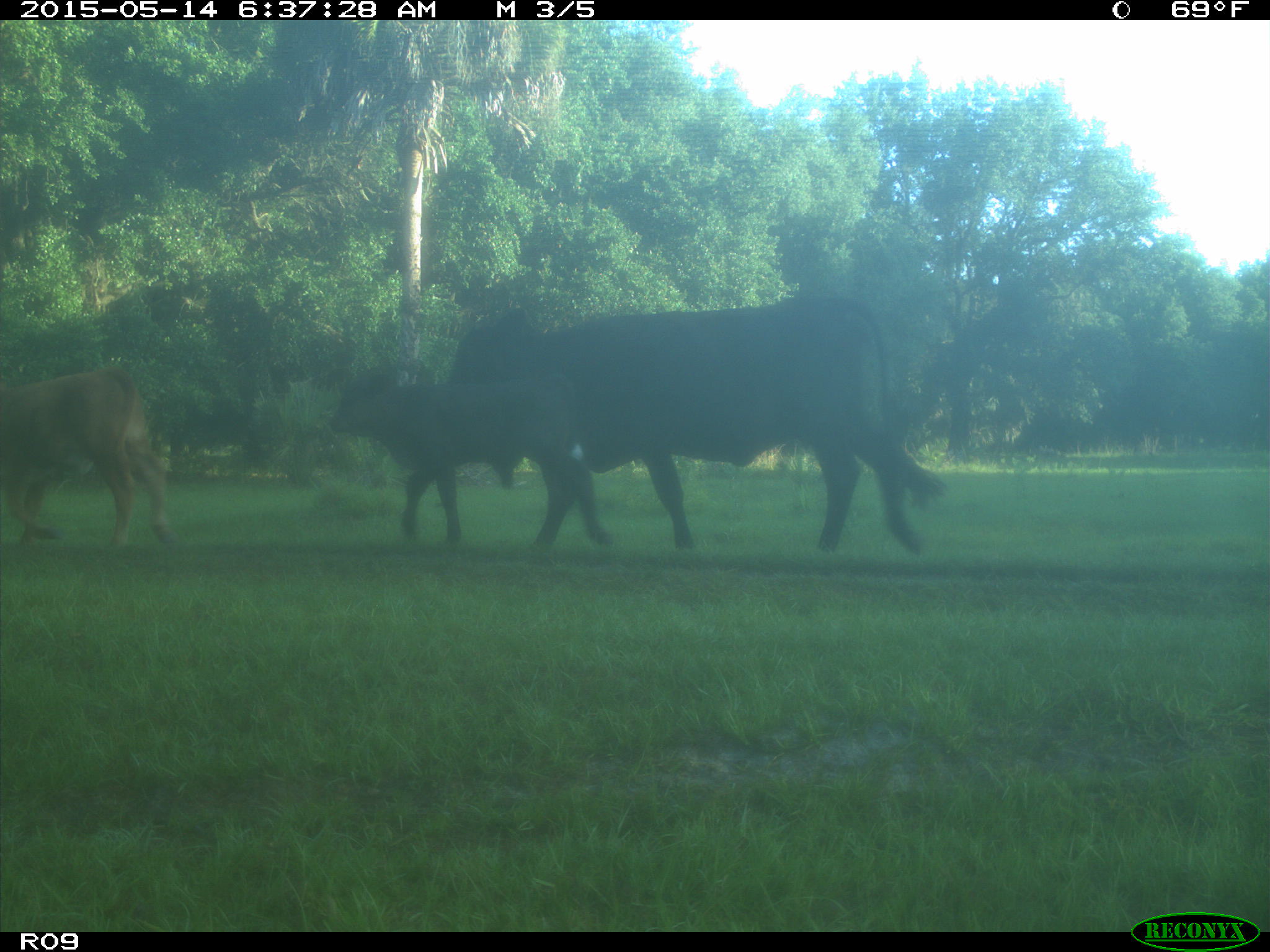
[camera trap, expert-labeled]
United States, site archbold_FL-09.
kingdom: Animalia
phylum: Chordata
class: Mammalia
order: Artiodactyla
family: Bovidae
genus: Bos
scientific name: Bos taurus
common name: domestic cow